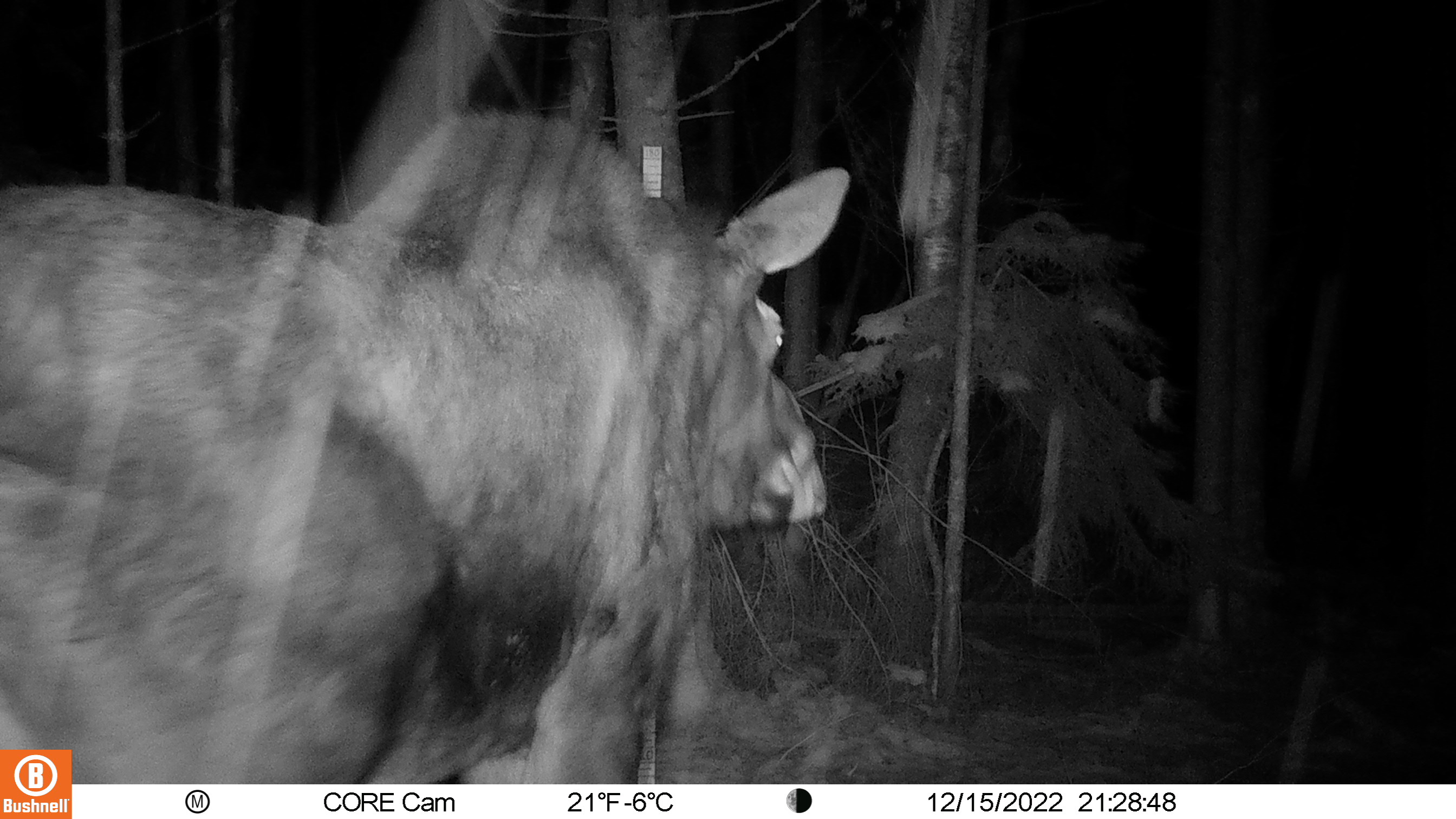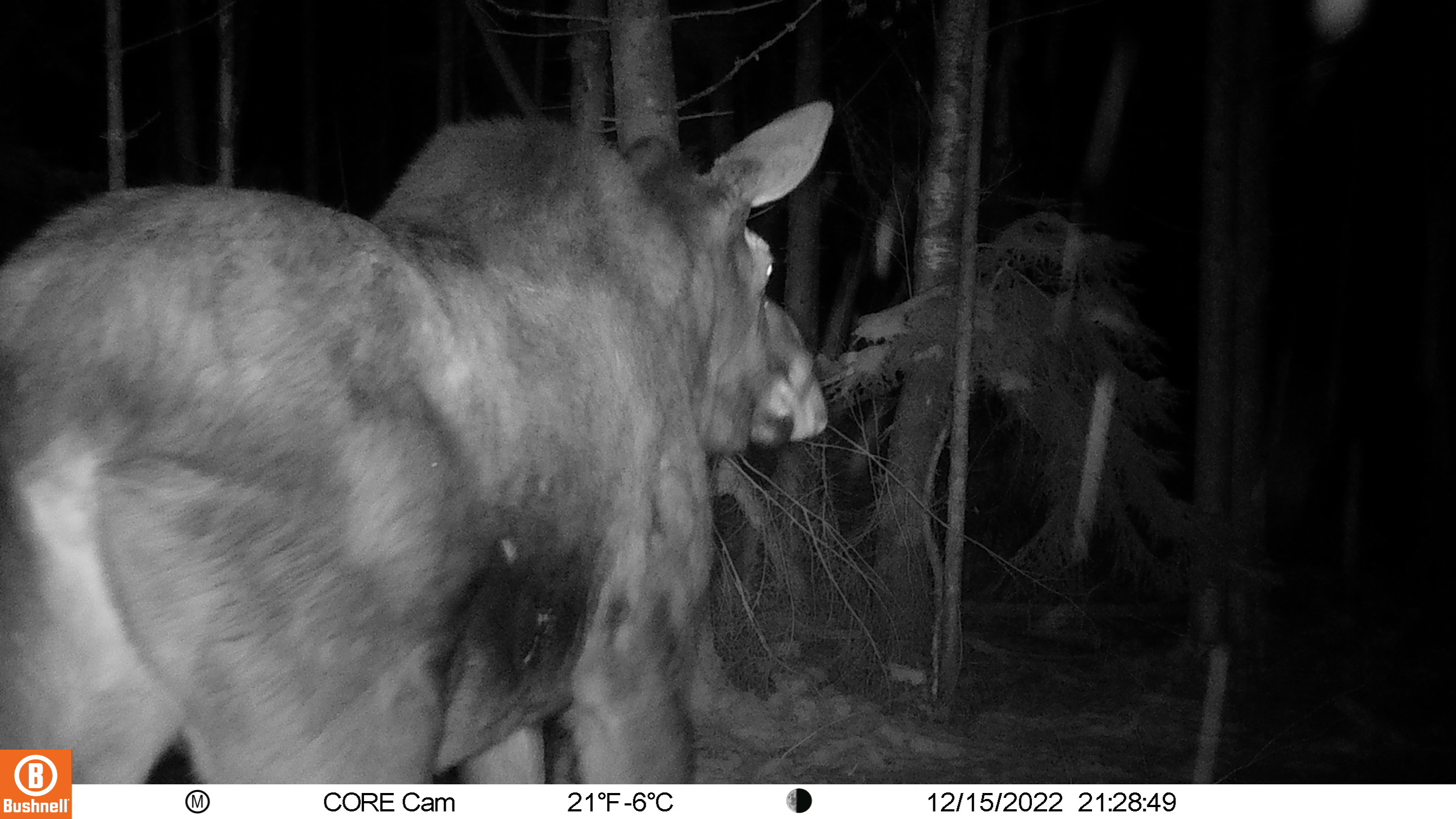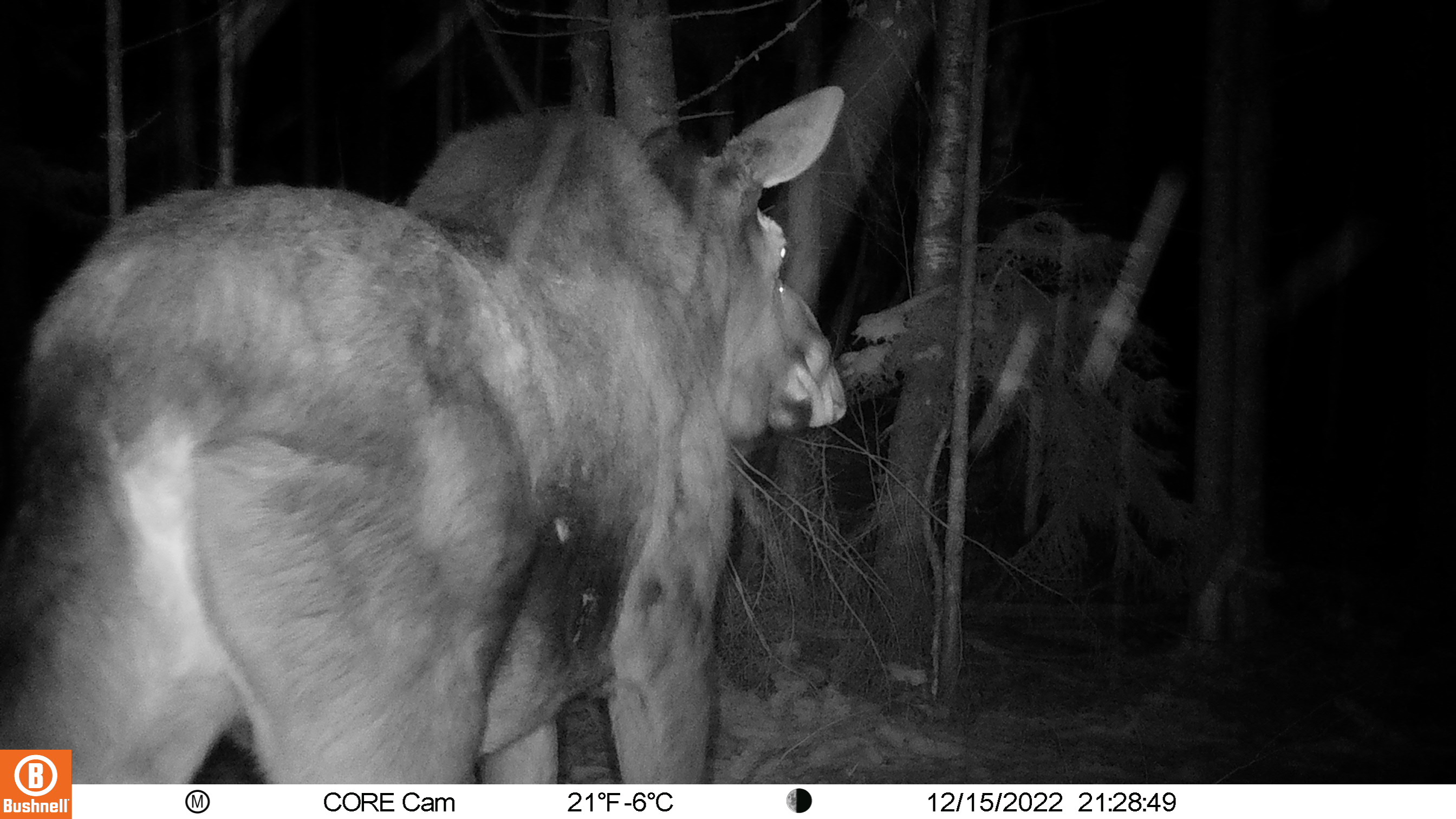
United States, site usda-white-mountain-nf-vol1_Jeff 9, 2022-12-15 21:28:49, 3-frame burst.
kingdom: Animalia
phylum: Chordata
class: Mammalia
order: Artiodactyla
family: Cervidae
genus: Alces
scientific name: Alces alces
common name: moose